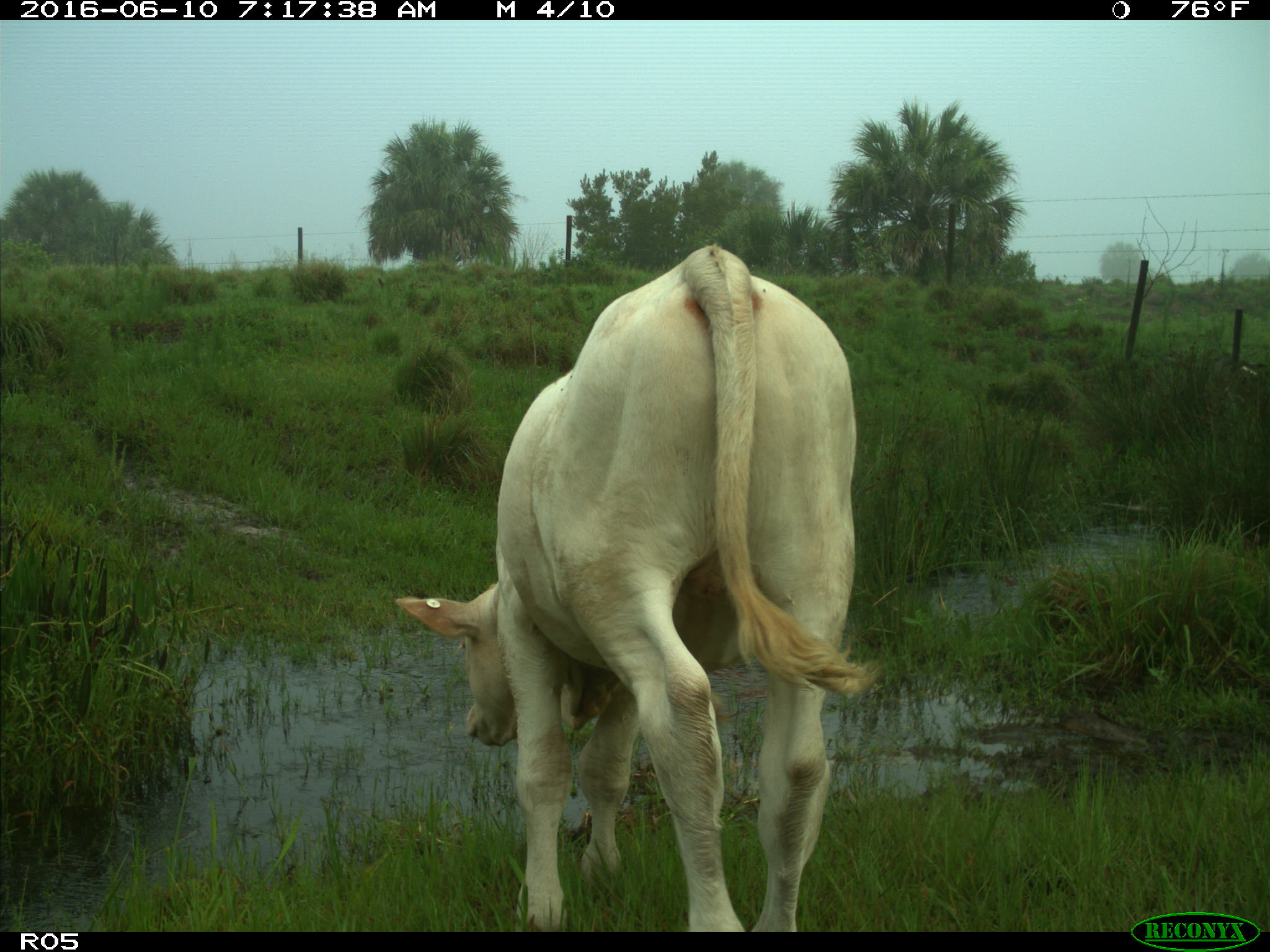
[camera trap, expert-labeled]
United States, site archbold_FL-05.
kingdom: Animalia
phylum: Chordata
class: Mammalia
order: Artiodactyla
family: Bovidae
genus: Bos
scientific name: Bos taurus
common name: domestic cow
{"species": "Bos taurus (domestic cow)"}